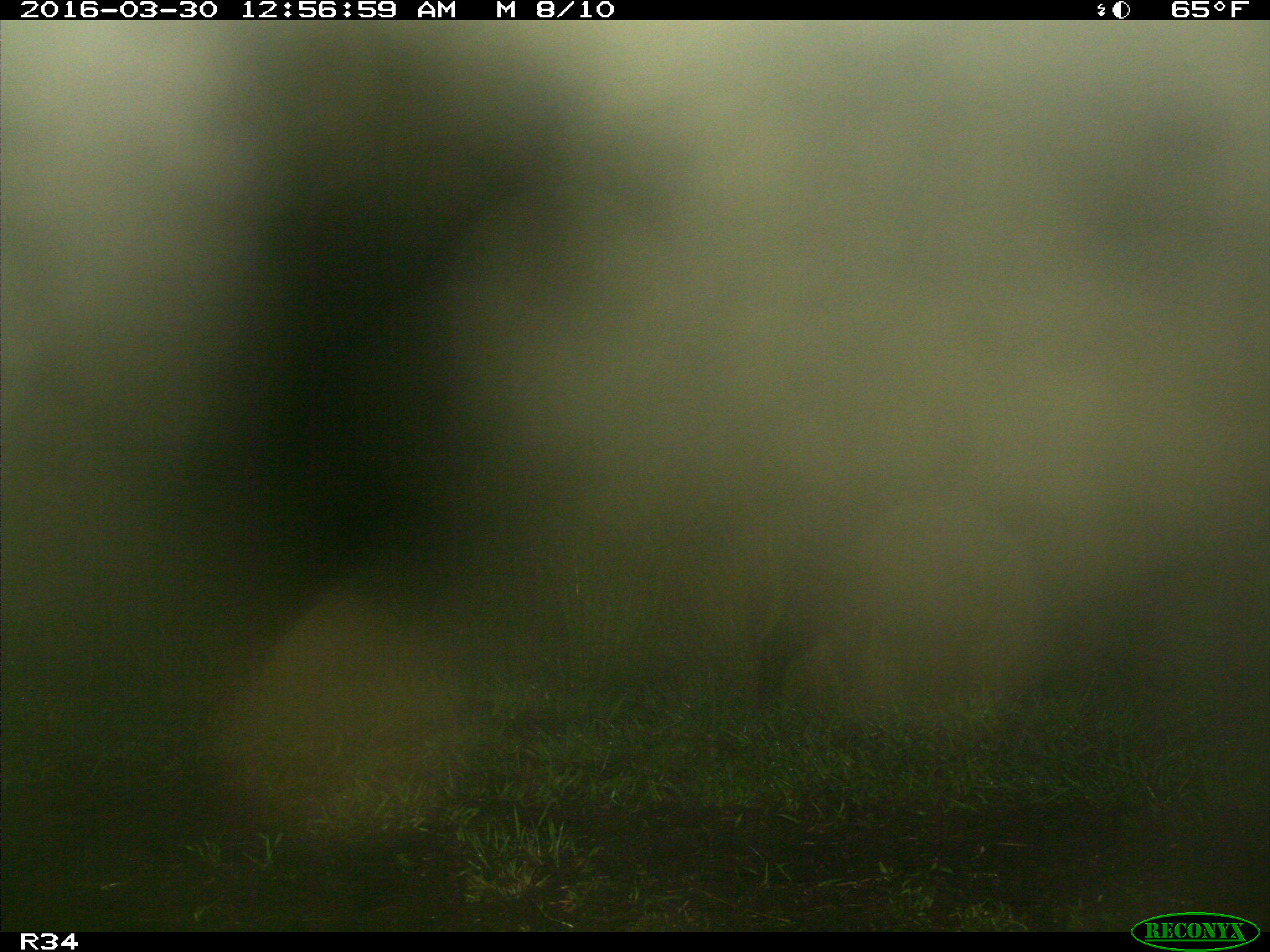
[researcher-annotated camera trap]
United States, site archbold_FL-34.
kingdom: Animalia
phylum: Chordata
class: Mammalia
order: Artiodactyla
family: Suidae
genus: Sus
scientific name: Sus scrofa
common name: wild boar